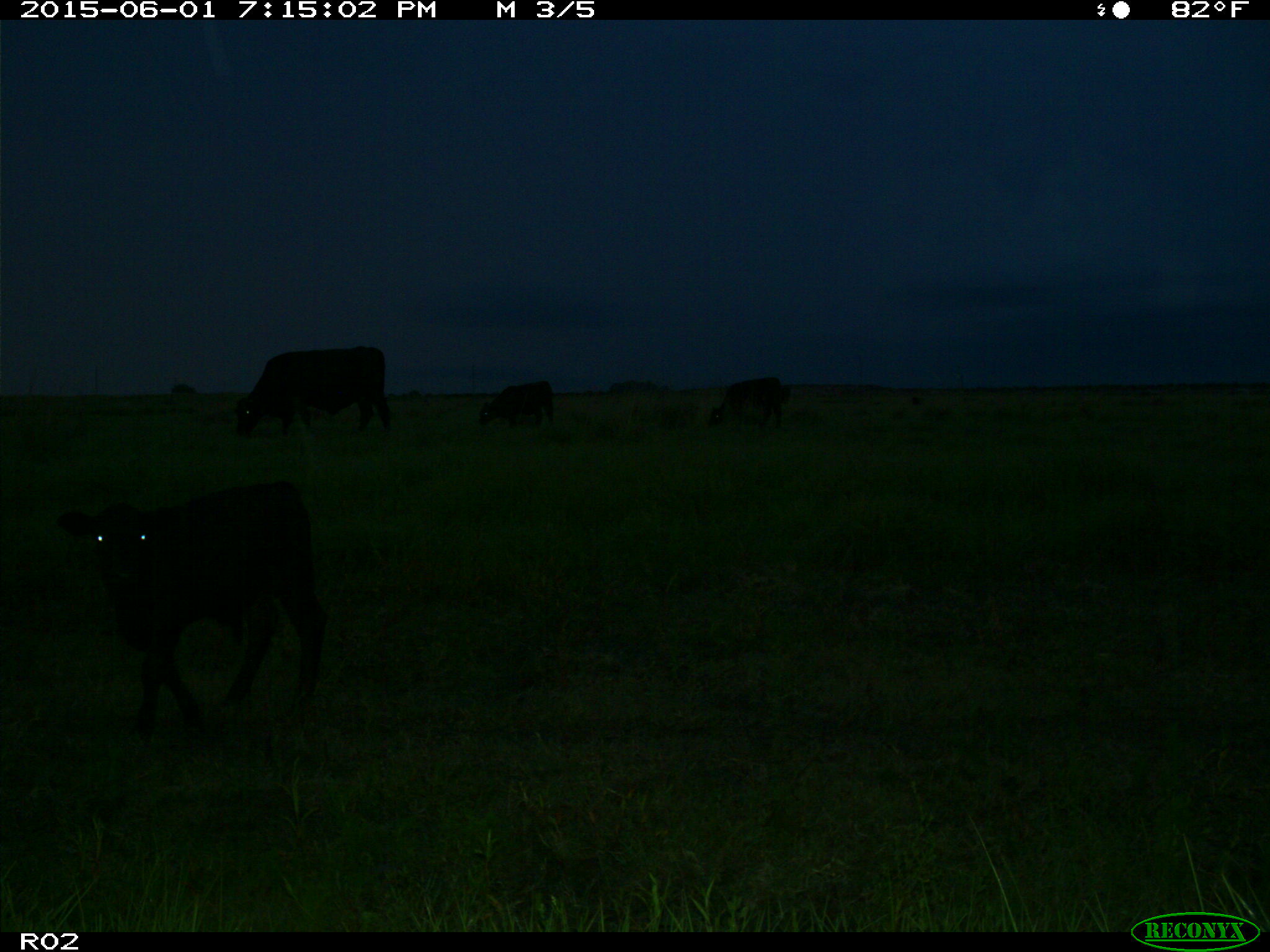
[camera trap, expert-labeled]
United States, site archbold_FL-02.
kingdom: Animalia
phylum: Chordata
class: Mammalia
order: Artiodactyla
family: Bovidae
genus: Bos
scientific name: Bos taurus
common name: domestic cow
Bos taurus (domestic cow).